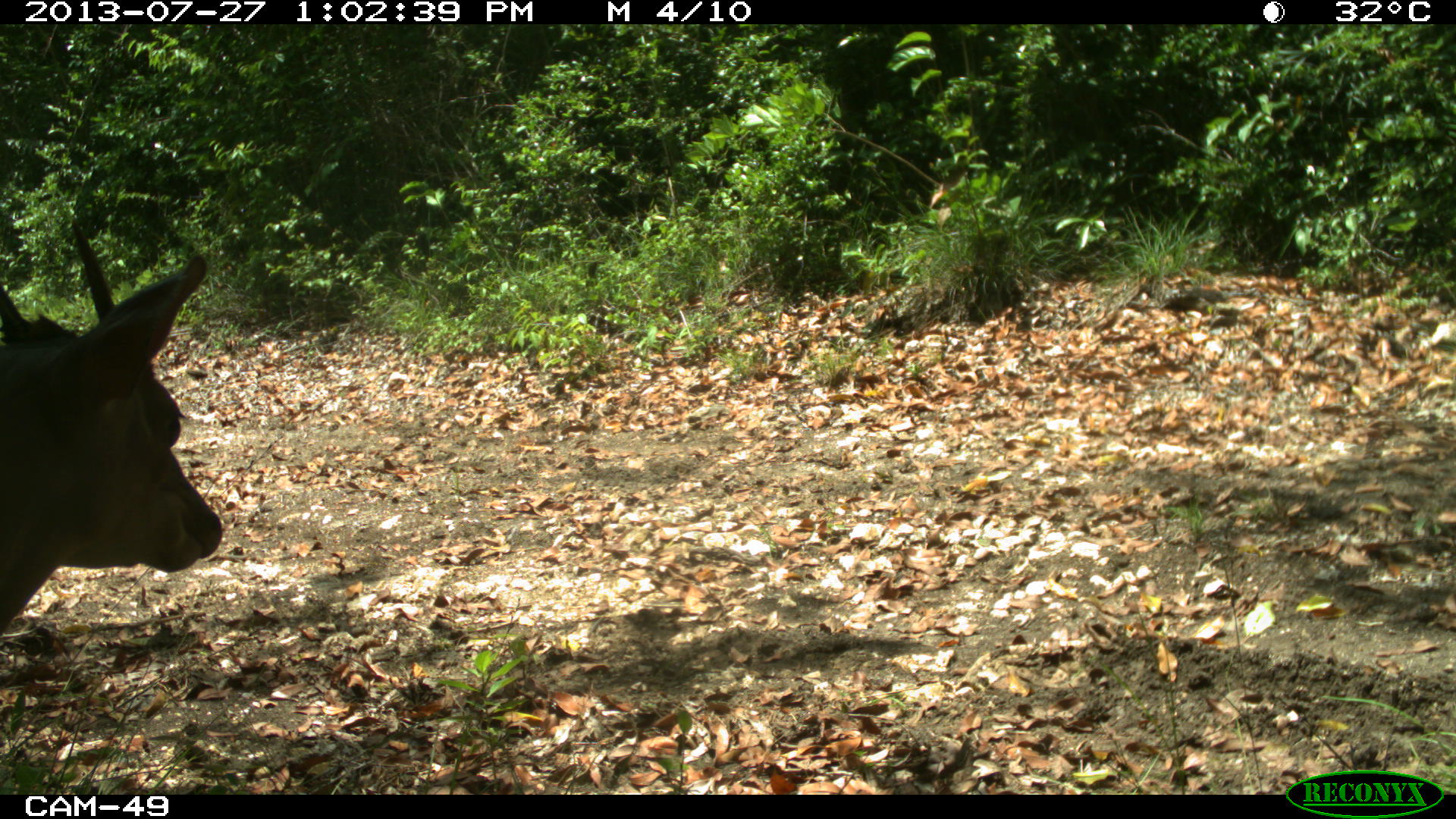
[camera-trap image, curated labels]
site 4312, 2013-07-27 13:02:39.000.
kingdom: Animalia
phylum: Chordata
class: Mammalia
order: Artiodactyla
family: Cervidae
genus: Mazama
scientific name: Mazama temama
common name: central american red brocket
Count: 1.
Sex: male.